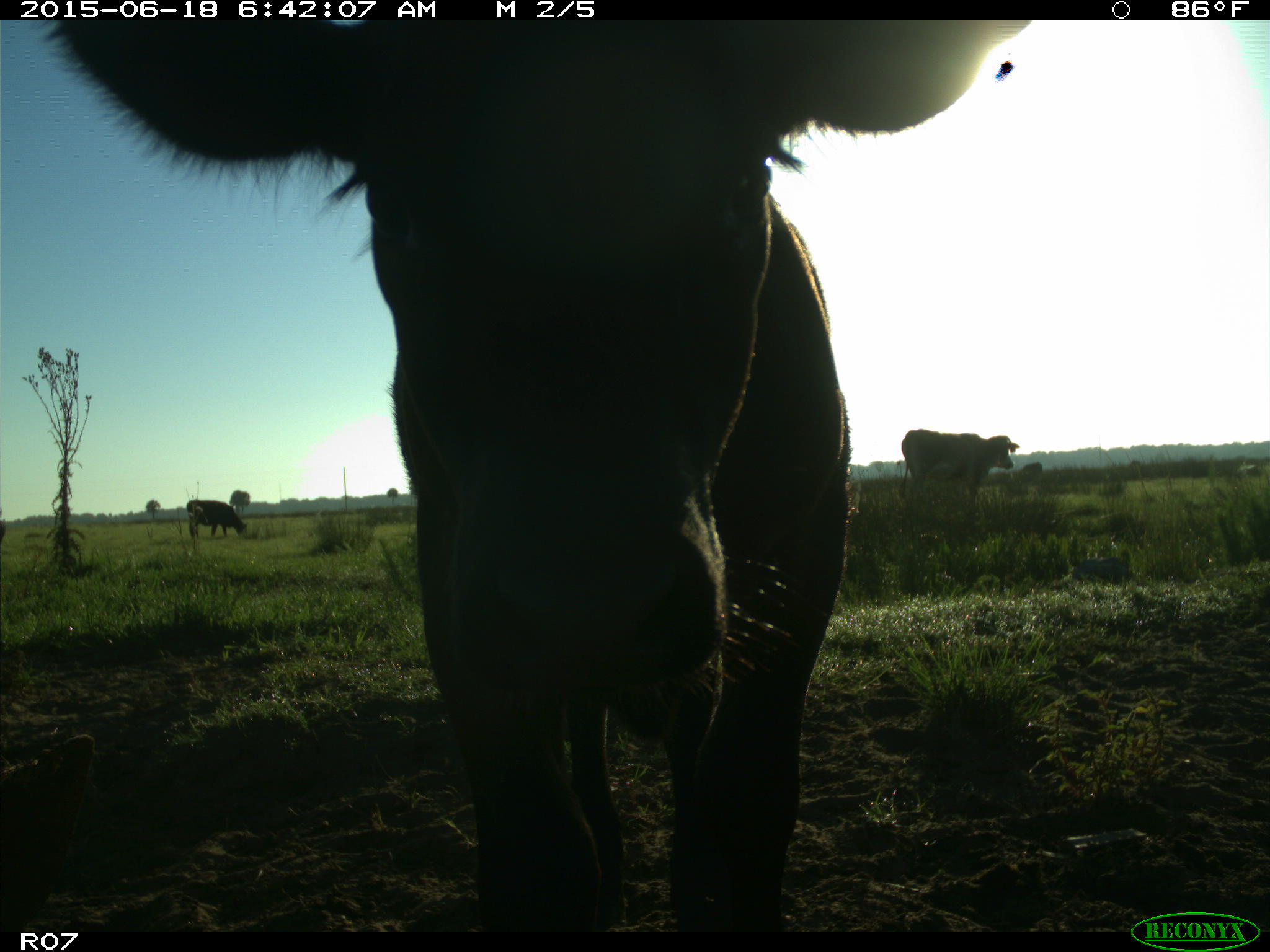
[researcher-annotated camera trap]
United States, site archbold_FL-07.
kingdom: Animalia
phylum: Chordata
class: Mammalia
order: Artiodactyla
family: Bovidae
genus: Bos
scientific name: Bos taurus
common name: domestic cow